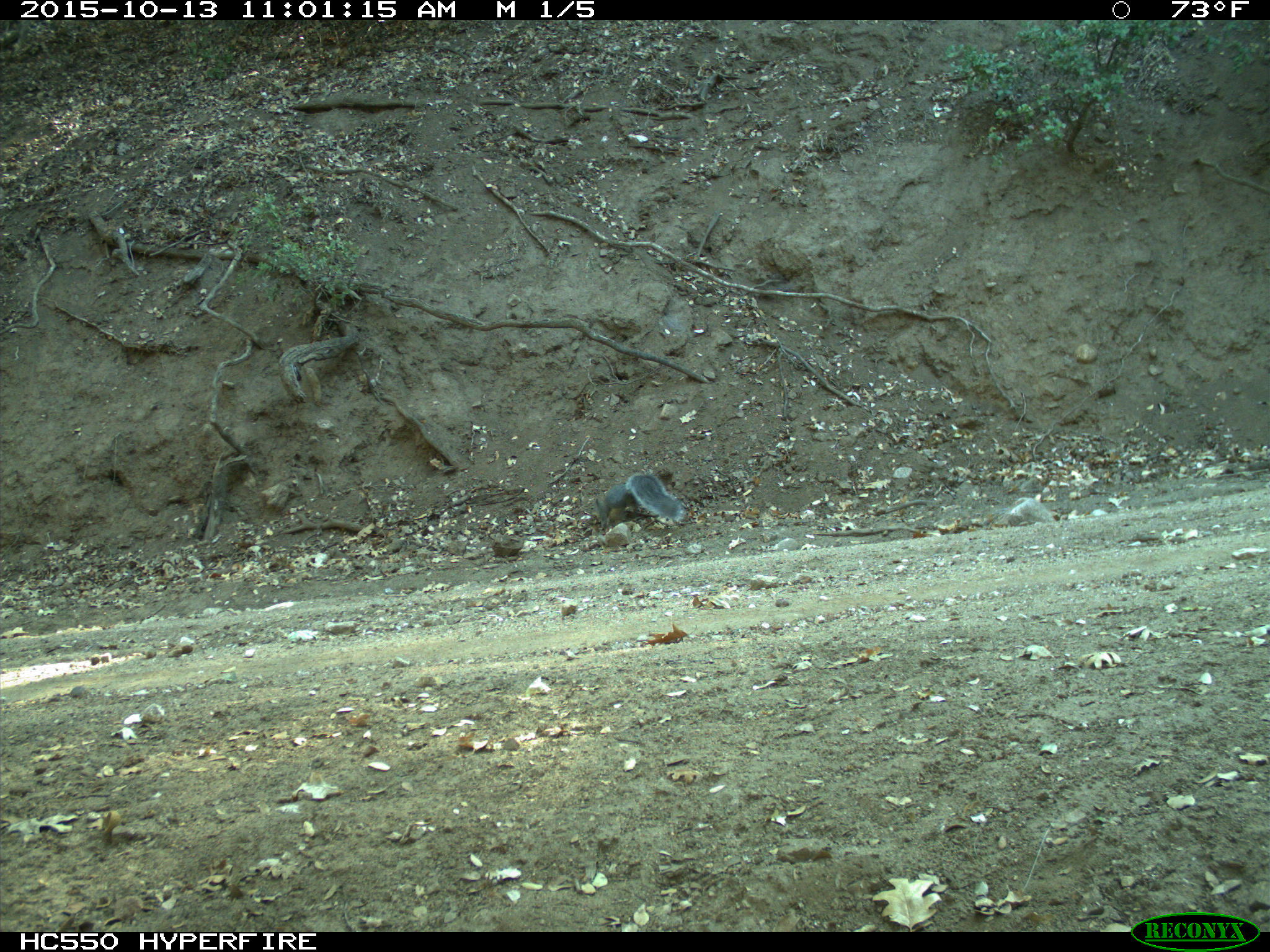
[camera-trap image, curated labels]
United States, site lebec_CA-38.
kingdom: Animalia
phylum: Chordata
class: Mammalia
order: Rodentia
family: Sciuridae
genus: Sciurus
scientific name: Sciurus carolinensis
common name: eastern gray squirrel